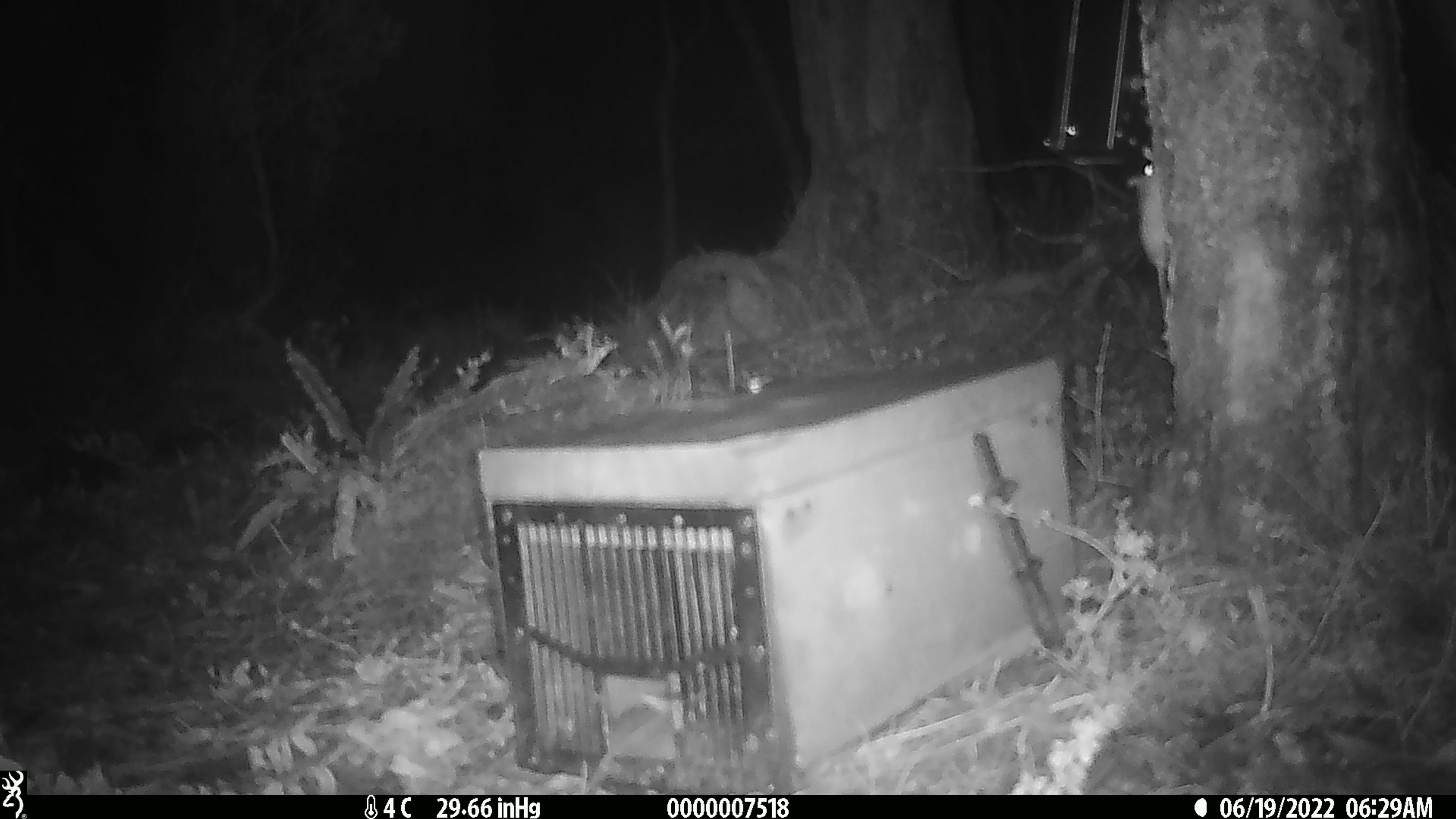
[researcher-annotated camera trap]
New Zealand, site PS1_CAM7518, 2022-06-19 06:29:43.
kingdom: Animalia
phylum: Chordata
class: Mammalia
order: Rodentia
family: Muridae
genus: Mus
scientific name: Mus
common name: mouse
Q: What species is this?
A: Mouse (Mus).